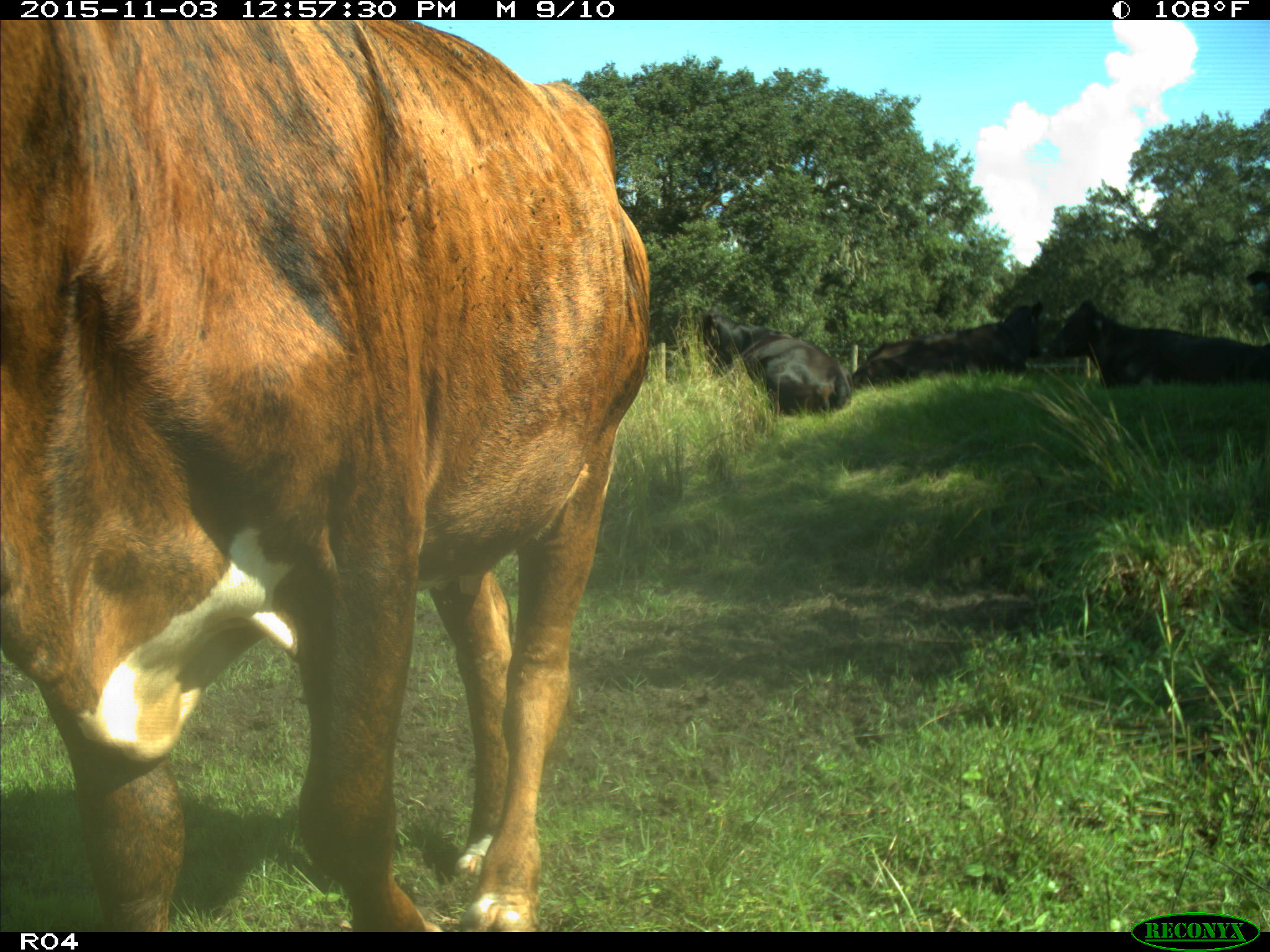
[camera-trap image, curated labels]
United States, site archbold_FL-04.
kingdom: Animalia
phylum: Chordata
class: Mammalia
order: Artiodactyla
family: Bovidae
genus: Bos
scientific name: Bos taurus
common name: domestic cow